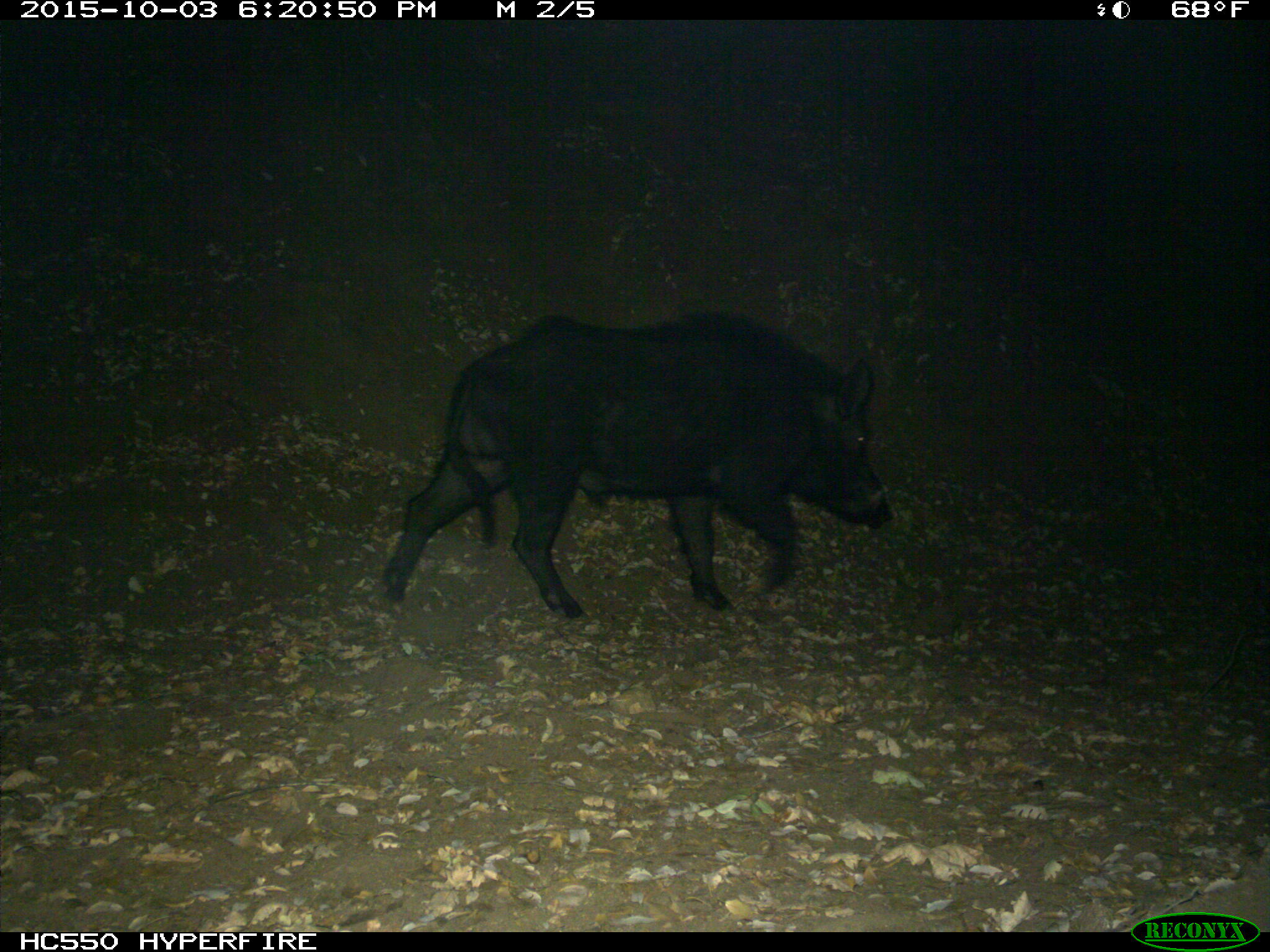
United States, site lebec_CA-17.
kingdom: Animalia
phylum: Chordata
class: Mammalia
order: Artiodactyla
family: Suidae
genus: Sus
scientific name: Sus scrofa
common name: wild boar